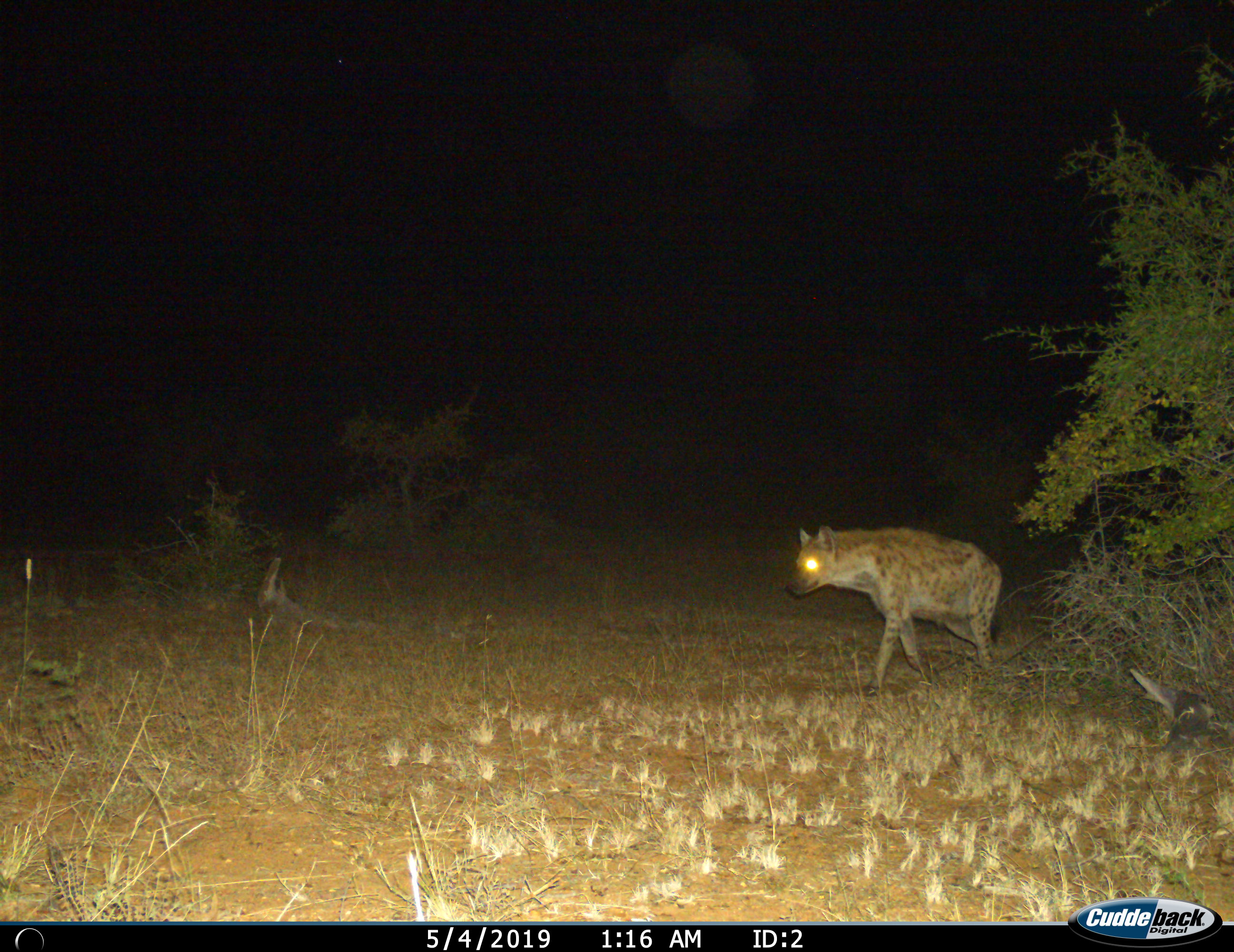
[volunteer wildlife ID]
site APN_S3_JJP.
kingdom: Animalia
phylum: Chordata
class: Mammalia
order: Carnivora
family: Hyaenidae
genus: Crocuta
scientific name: Crocuta crocuta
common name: spotted hyena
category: hyenaspotted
Hyenaspotted (spotted hyena) (Crocuta crocuta), count 1. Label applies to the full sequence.